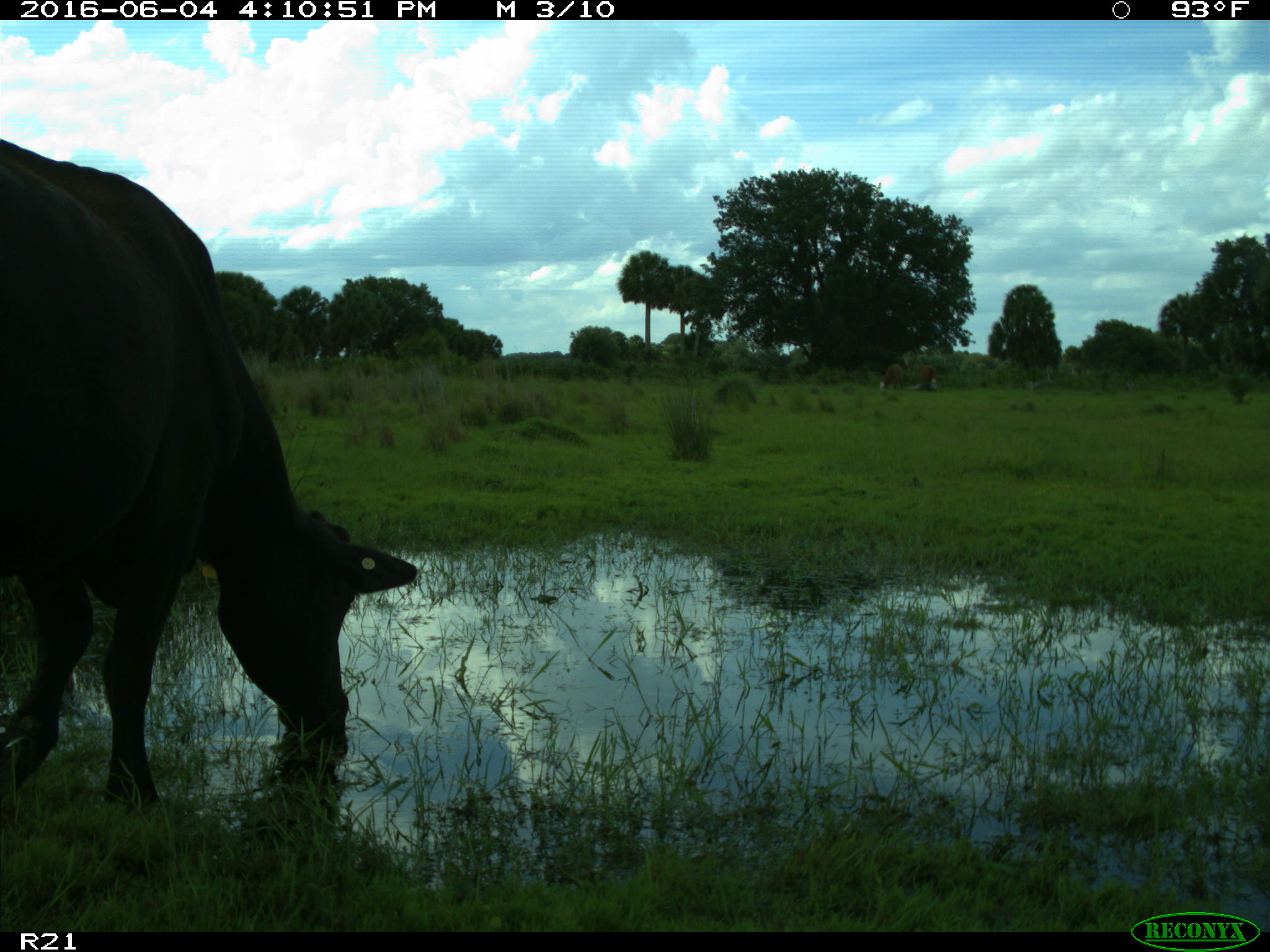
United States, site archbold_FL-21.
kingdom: Animalia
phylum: Chordata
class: Mammalia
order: Artiodactyla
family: Bovidae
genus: Bos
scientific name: Bos taurus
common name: domestic cow